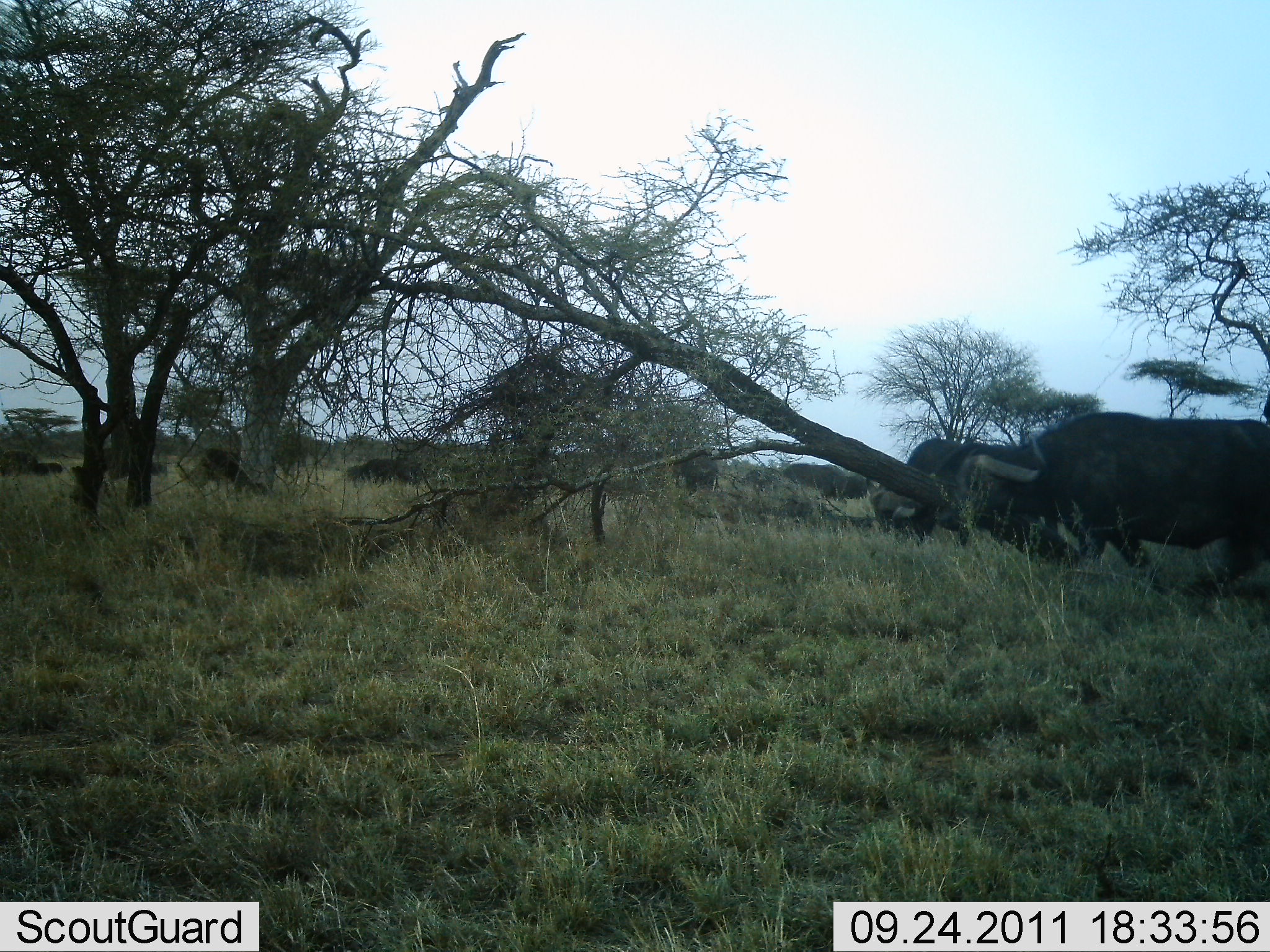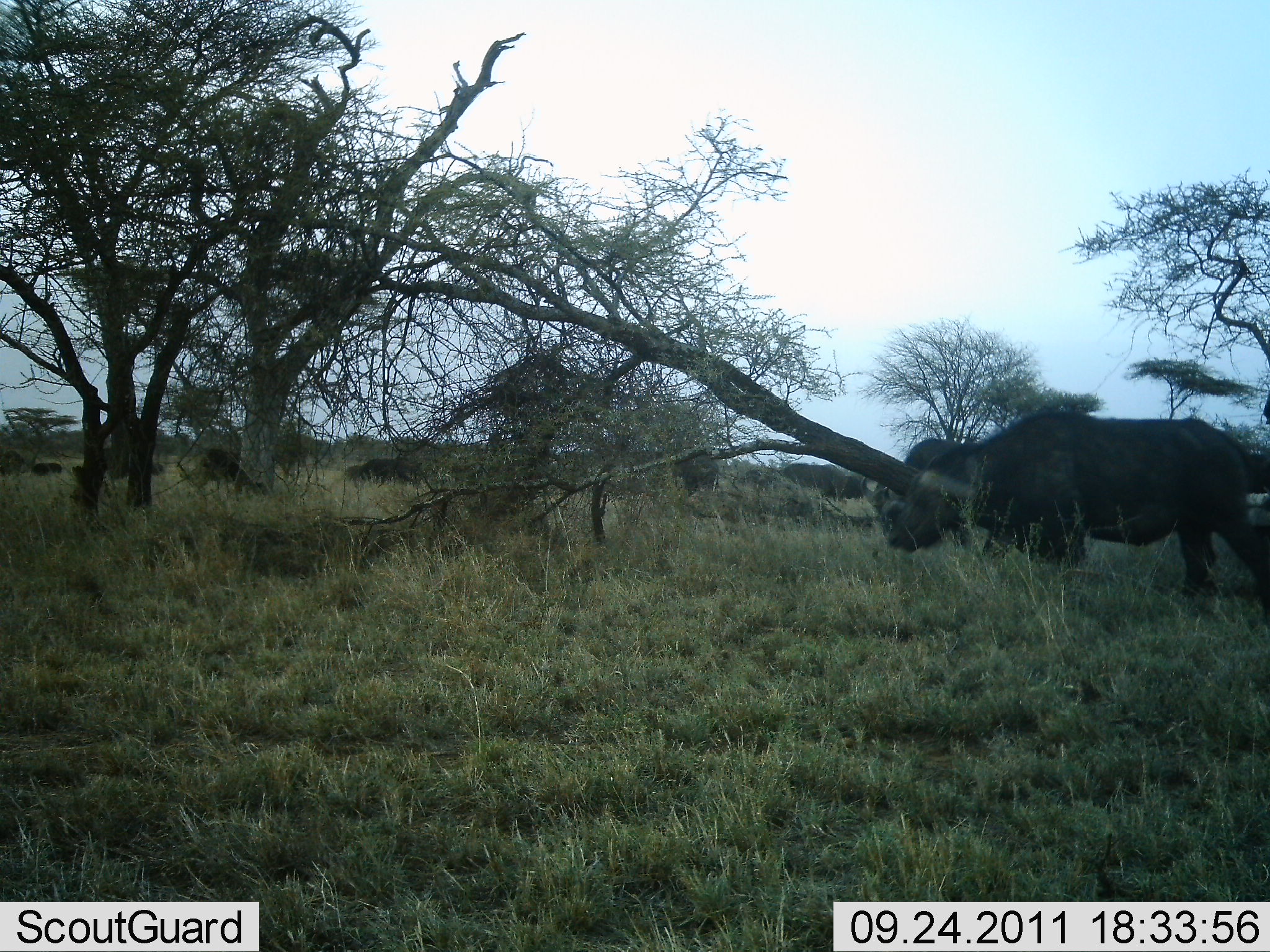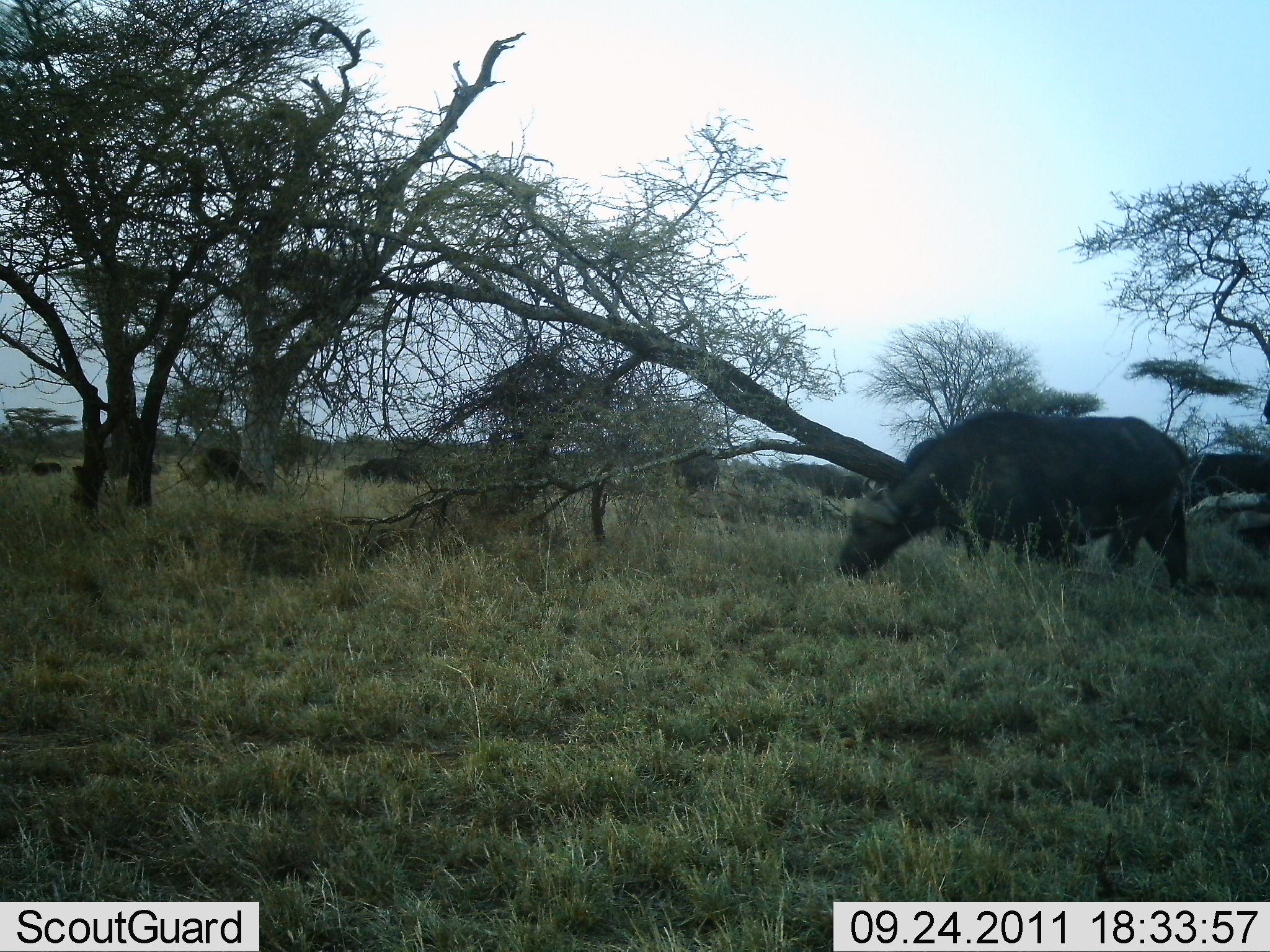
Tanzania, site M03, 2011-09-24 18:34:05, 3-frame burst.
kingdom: Animalia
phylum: Chordata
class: Mammalia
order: Artiodactyla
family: Bovidae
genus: Syncerus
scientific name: Syncerus caffer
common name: cape buffalo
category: buffalo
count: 2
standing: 0%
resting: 0%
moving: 50%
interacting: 0%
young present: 0%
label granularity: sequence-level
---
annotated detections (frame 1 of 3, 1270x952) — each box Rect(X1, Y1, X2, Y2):
animal: Rect(936, 410, 1269, 597); Rect(862, 436, 1160, 577); Rect(780, 460, 872, 518); Rect(198, 445, 265, 500); Rect(666, 453, 730, 507); Rect(361, 458, 418, 489)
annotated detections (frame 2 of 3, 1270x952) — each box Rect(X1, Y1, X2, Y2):
animal: Rect(888, 412, 1269, 629); Rect(874, 408, 1242, 597); Rect(772, 462, 864, 519); Rect(668, 449, 724, 505); Rect(360, 458, 422, 487); Rect(200, 447, 238, 484)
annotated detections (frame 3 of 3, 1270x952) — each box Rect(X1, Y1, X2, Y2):
animal: Rect(835, 410, 1195, 597); Rect(772, 458, 864, 518); Rect(668, 449, 724, 510); Rect(361, 460, 418, 486)